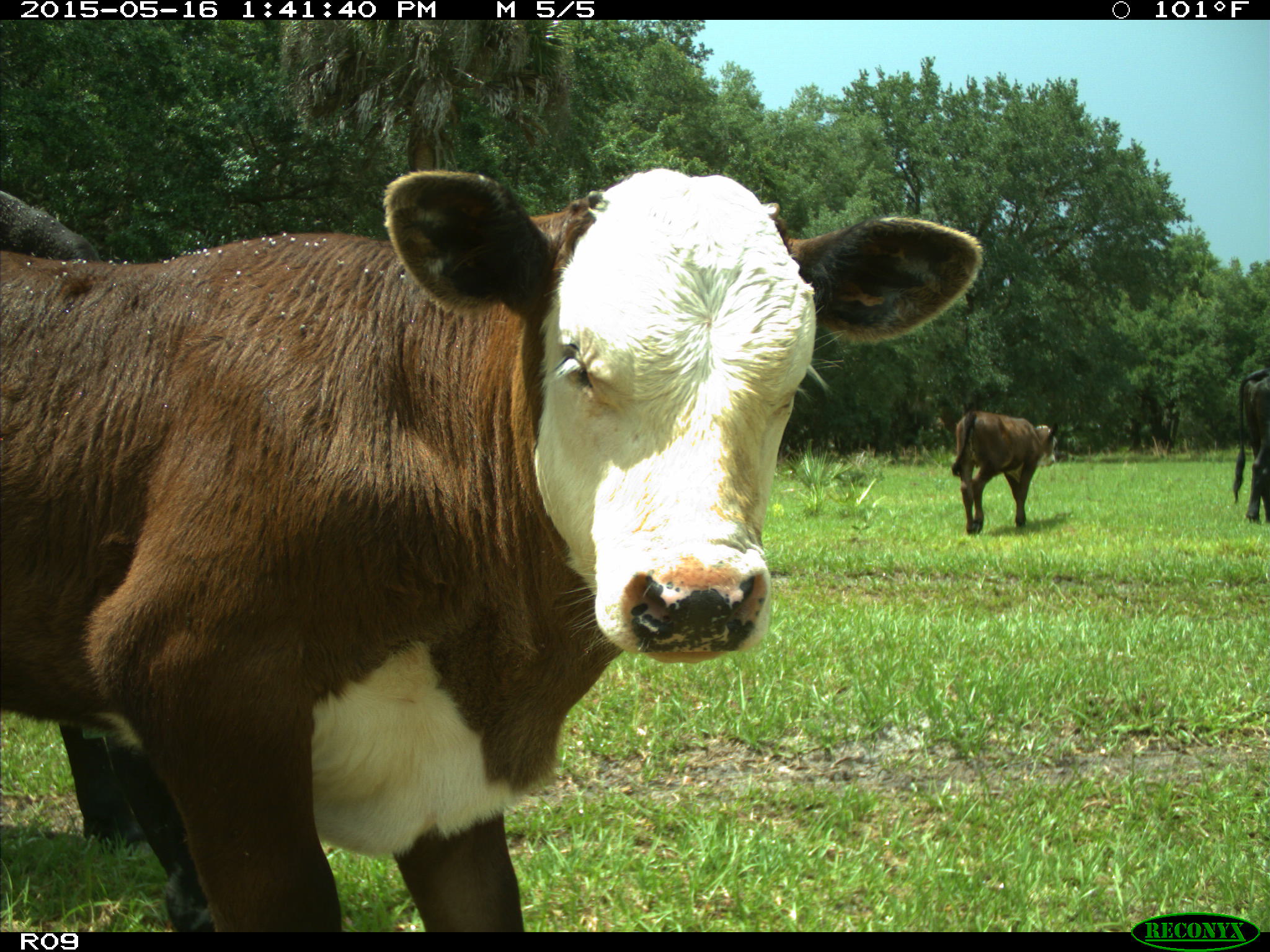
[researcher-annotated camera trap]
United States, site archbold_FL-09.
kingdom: Animalia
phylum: Chordata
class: Mammalia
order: Artiodactyla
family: Bovidae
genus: Bos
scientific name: Bos taurus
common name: domestic cow